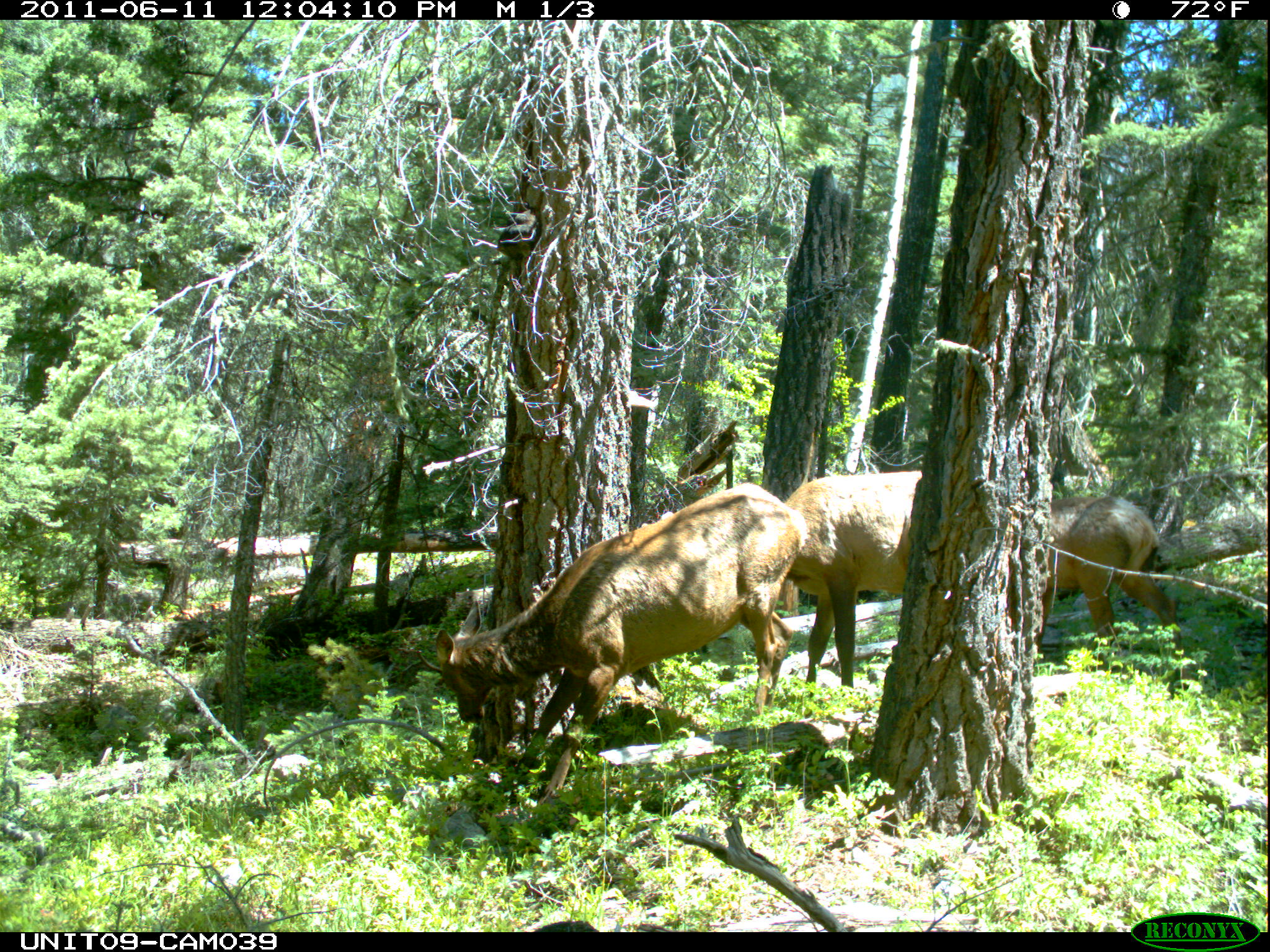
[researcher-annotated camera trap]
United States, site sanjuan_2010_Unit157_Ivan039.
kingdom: Animalia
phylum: Chordata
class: Mammalia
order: Artiodactyla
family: Cervidae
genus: Cervus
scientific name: Cervus elaphus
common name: red deer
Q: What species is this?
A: Cervus elaphus (red deer).